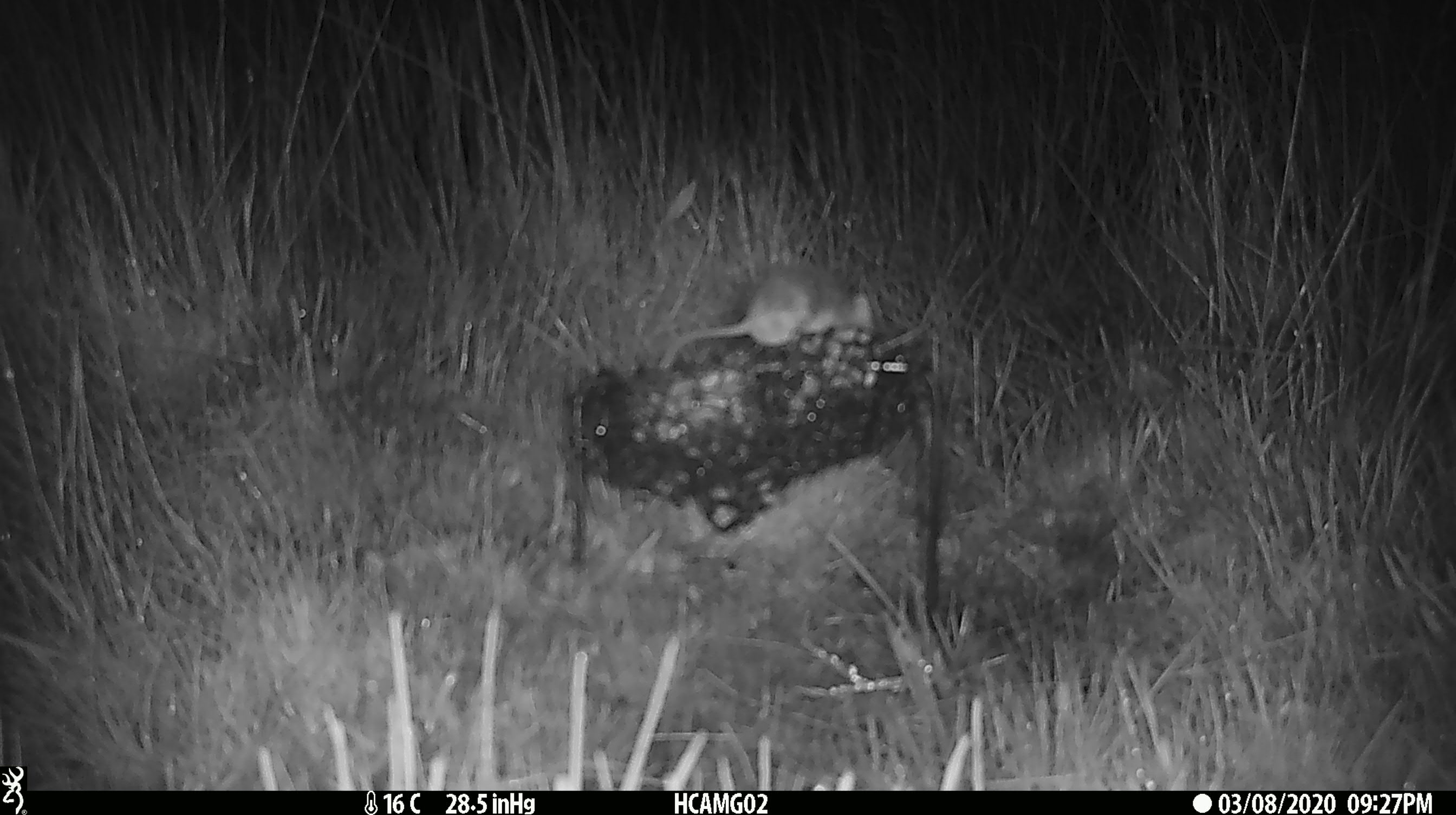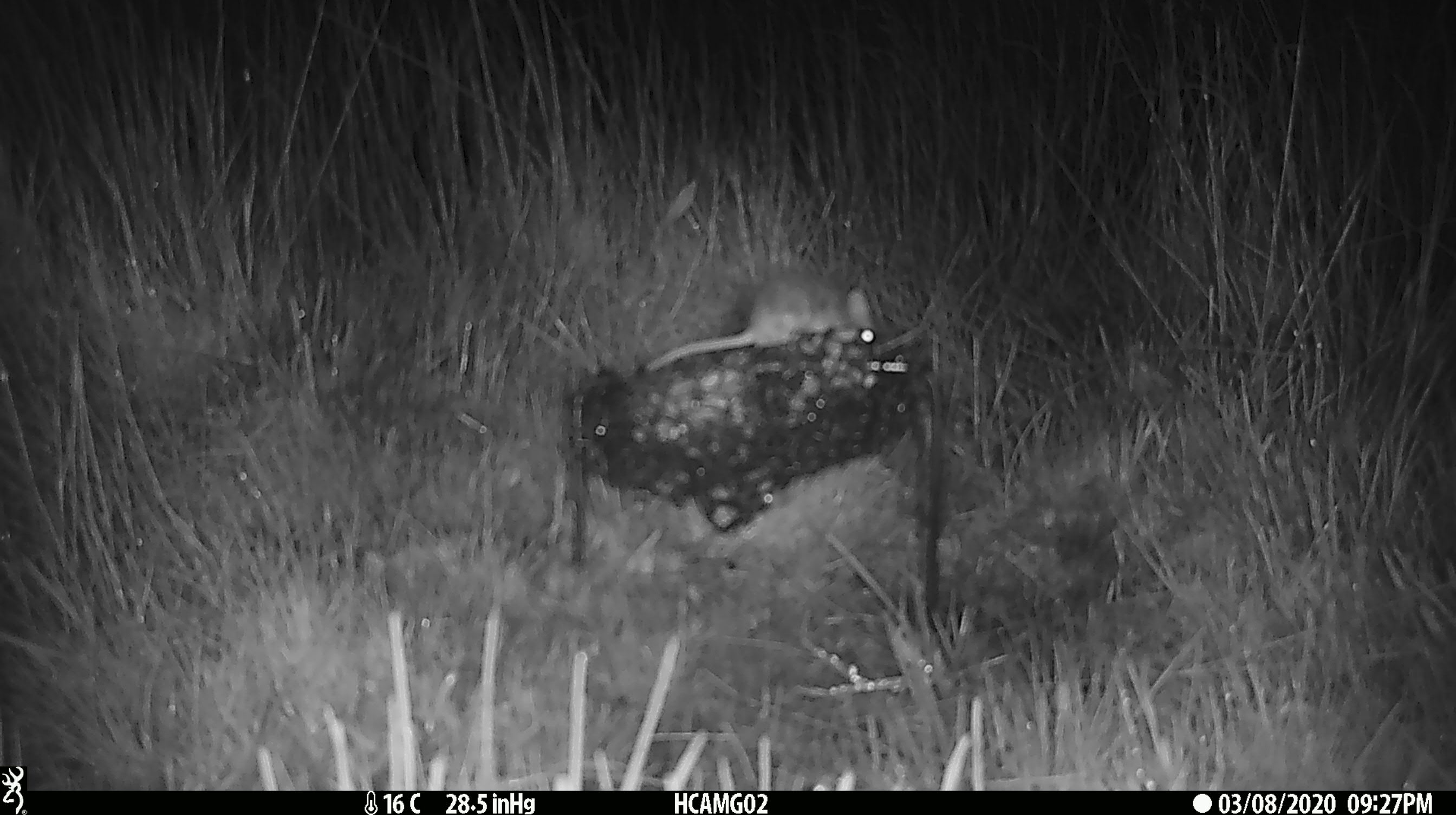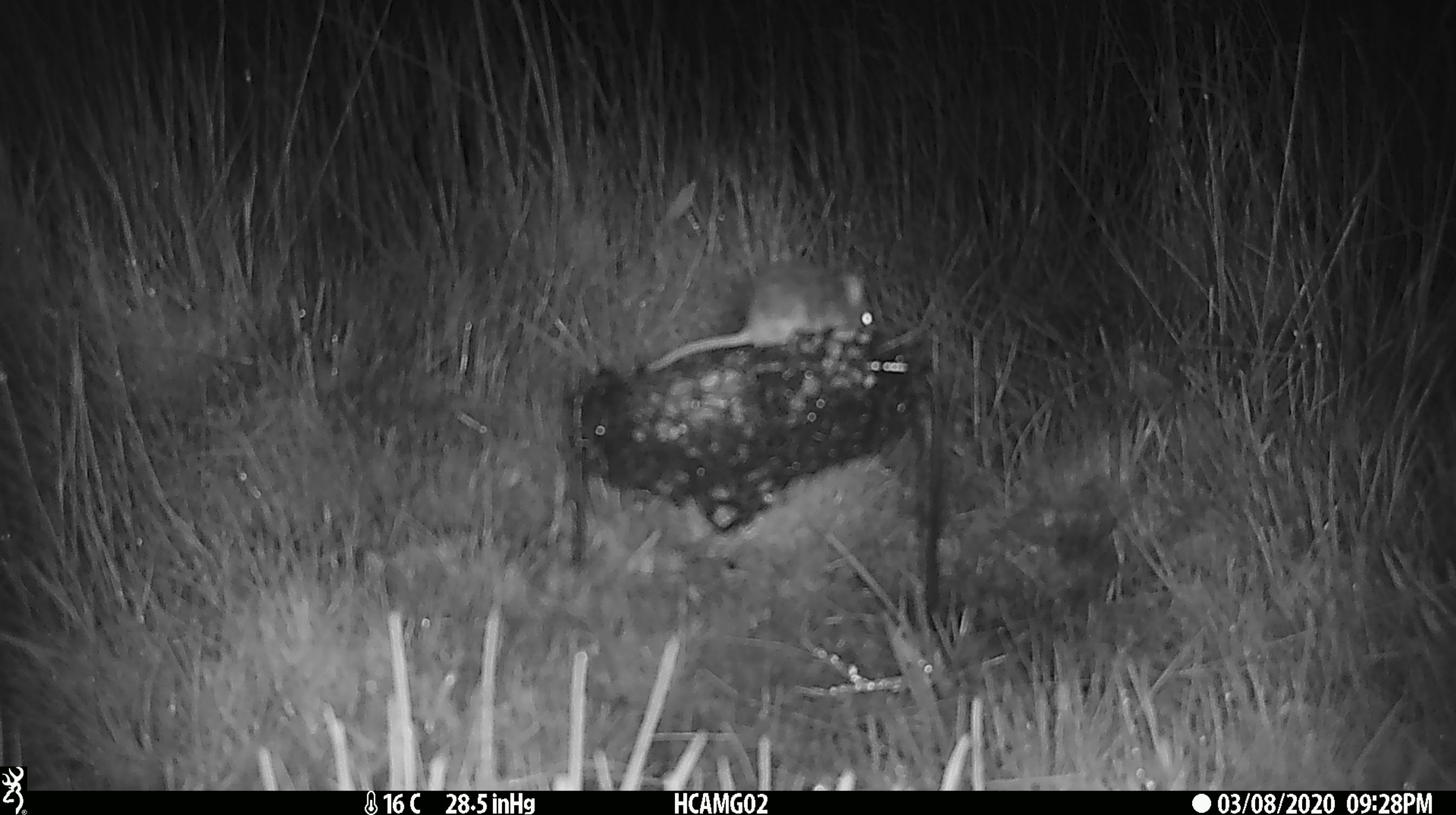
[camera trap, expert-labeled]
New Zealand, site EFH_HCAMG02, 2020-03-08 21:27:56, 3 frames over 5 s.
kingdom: Animalia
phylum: Chordata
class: Mammalia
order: Rodentia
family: Muridae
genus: Mus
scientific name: Mus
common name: mouse